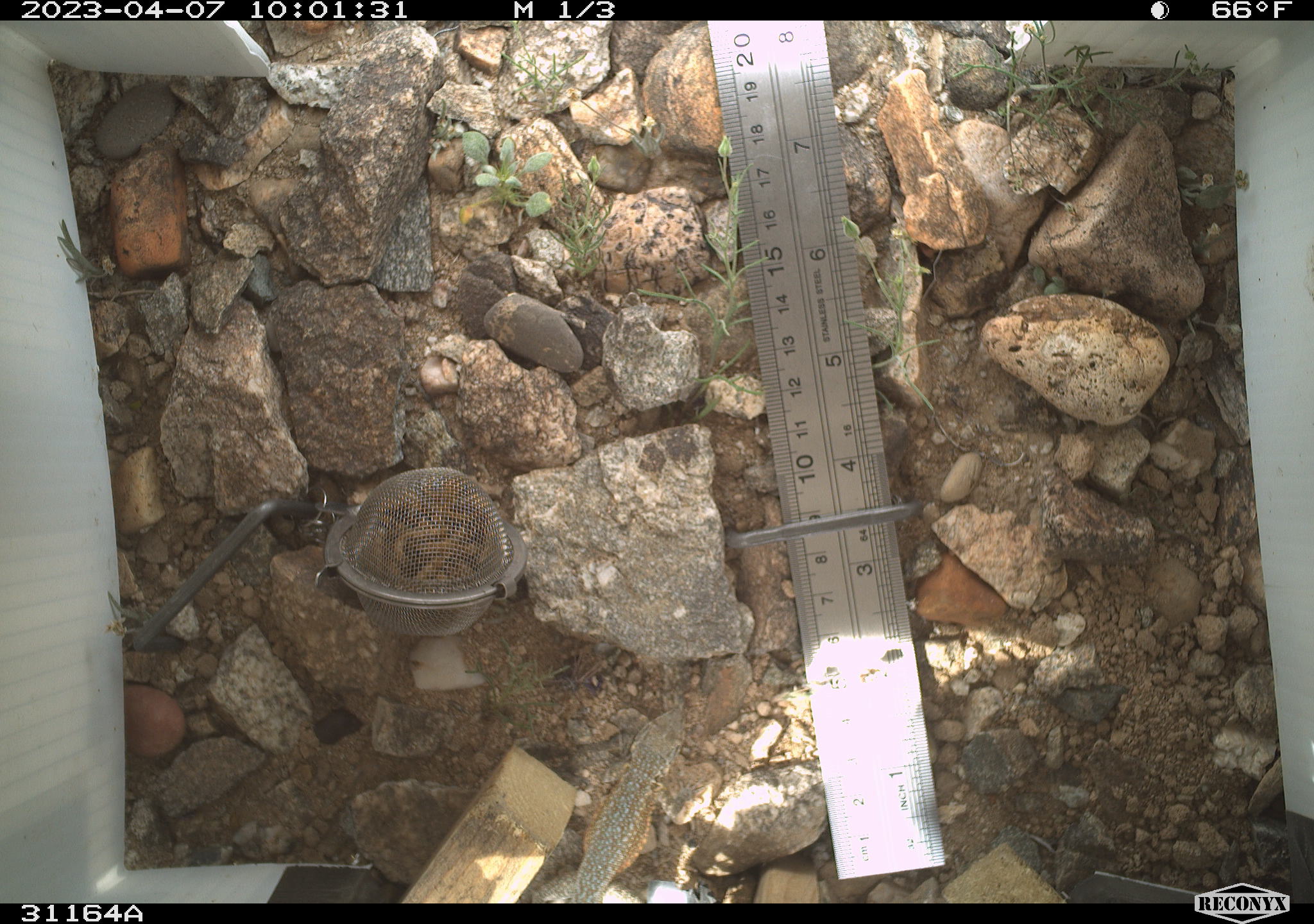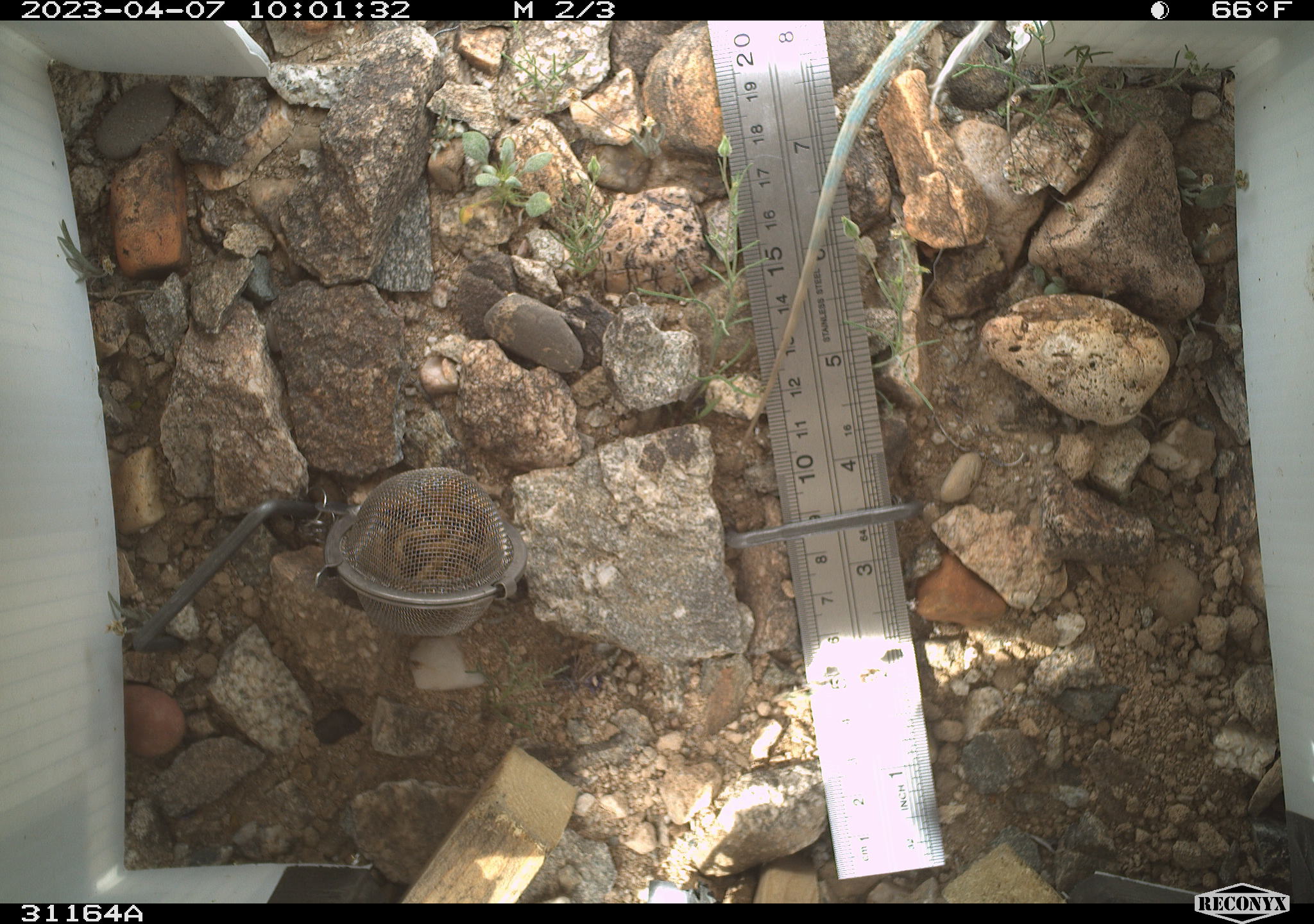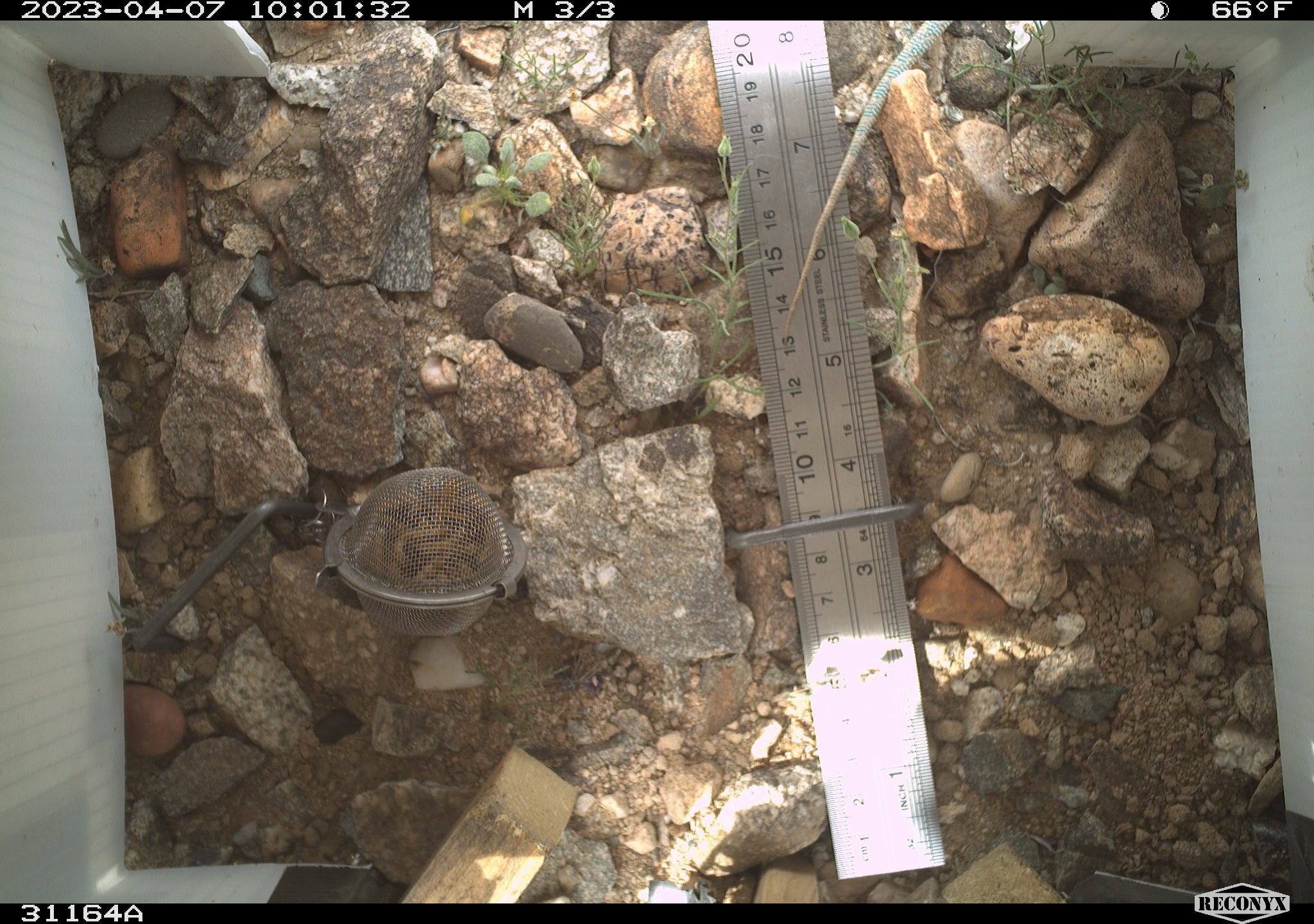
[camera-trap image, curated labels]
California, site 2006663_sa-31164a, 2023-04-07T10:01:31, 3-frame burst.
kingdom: Animalia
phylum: Chordata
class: Reptilia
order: Squamata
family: Phrynosomatidae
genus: Uta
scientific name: Uta stansburiana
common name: common side-blotched lizard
Common side-blotched lizard (Uta stansburiana).